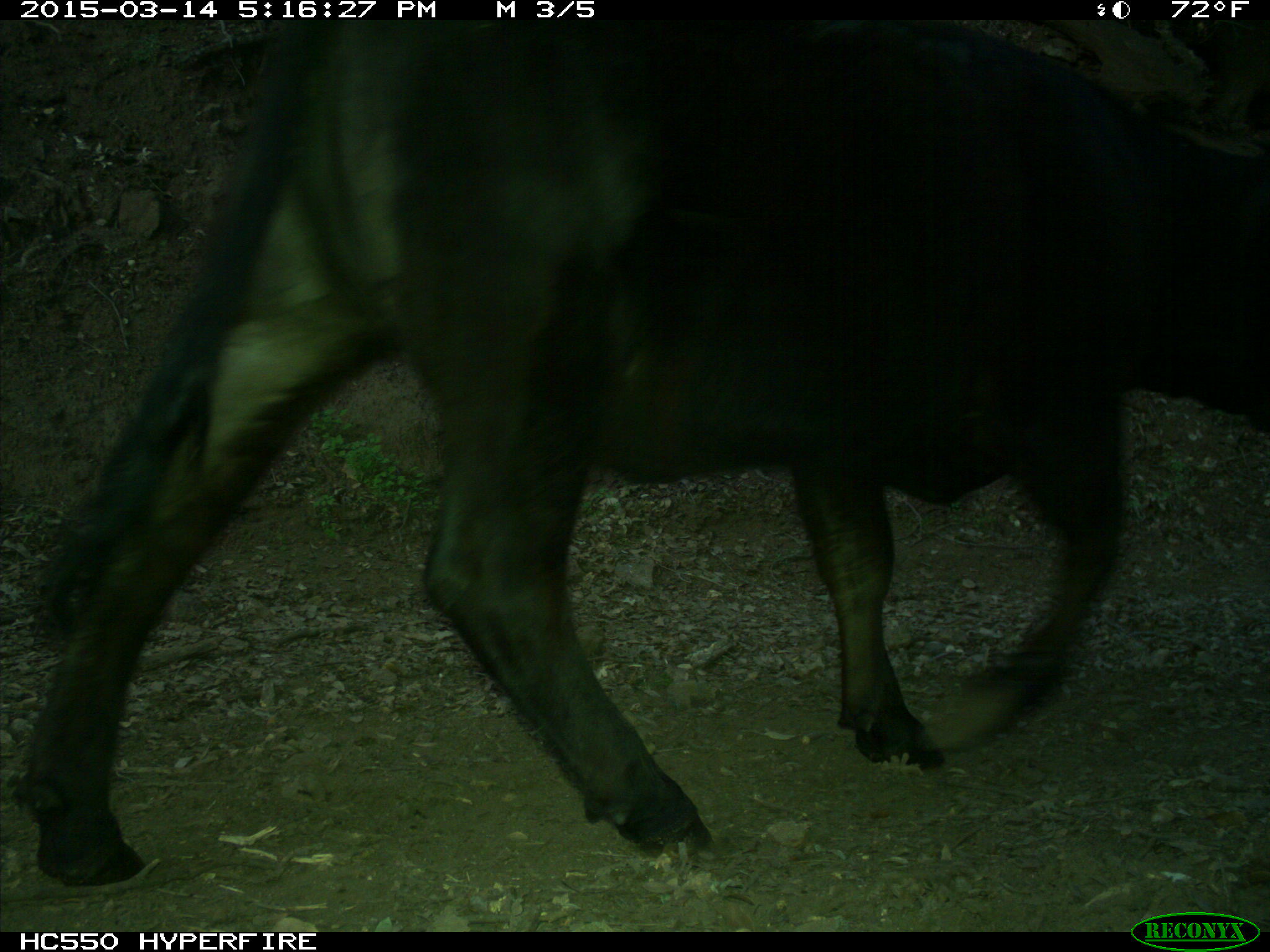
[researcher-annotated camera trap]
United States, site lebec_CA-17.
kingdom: Animalia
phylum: Chordata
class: Mammalia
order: Artiodactyla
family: Bovidae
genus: Bos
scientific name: Bos taurus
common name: domestic cow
Bos taurus (domestic cow).